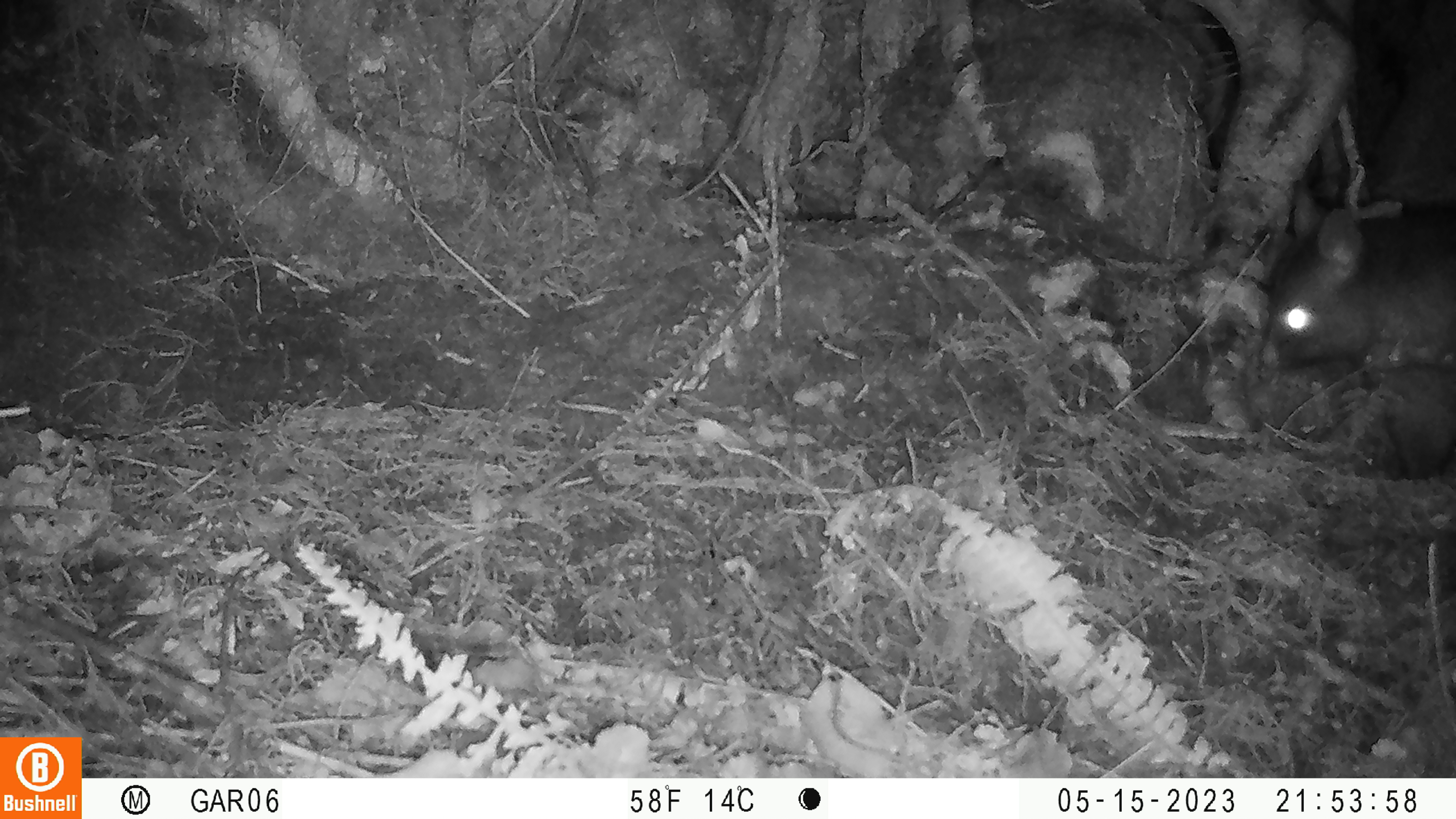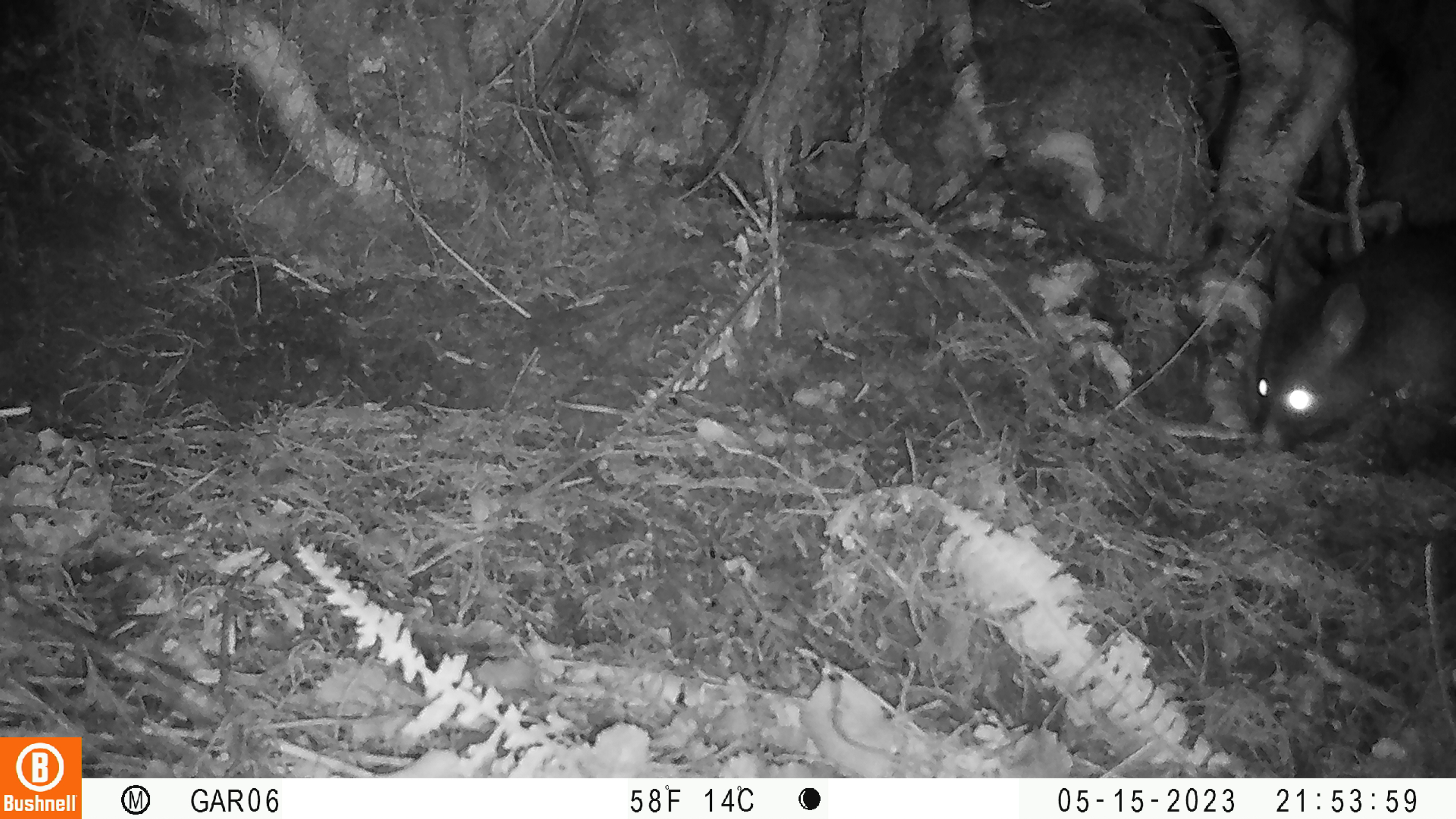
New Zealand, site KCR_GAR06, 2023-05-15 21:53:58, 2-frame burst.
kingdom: Animalia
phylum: Chordata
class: Mammalia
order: Diprotodontia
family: Phalangeridae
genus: Trichosurus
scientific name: Trichosurus vulpecula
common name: common brushtail possum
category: possum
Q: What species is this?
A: Possum (common brushtail possum) (Trichosurus vulpecula).